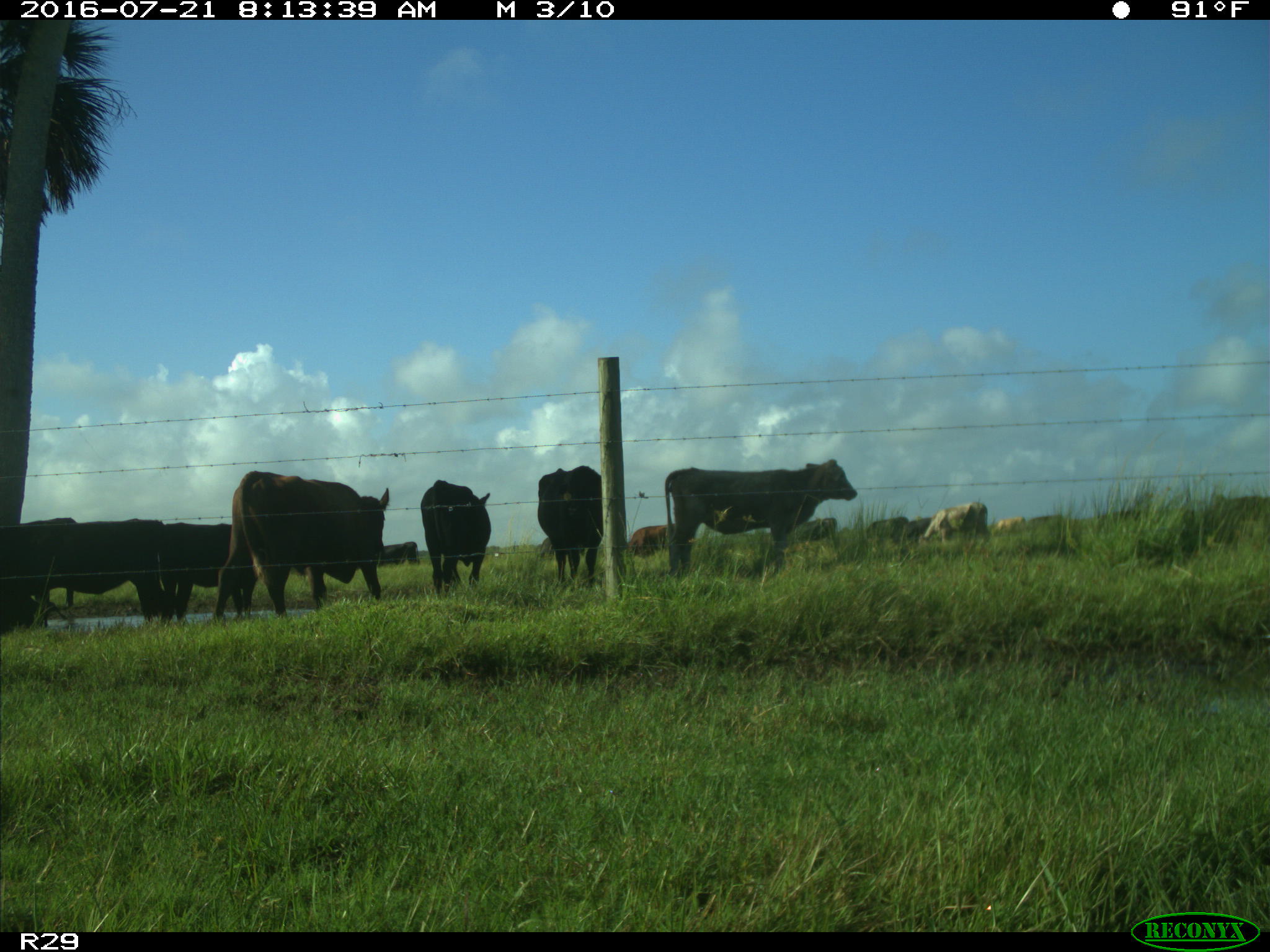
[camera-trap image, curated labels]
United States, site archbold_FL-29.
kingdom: Animalia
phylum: Chordata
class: Mammalia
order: Artiodactyla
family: Bovidae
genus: Bos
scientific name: Bos taurus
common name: domestic cow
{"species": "Bos taurus (domestic cow)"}